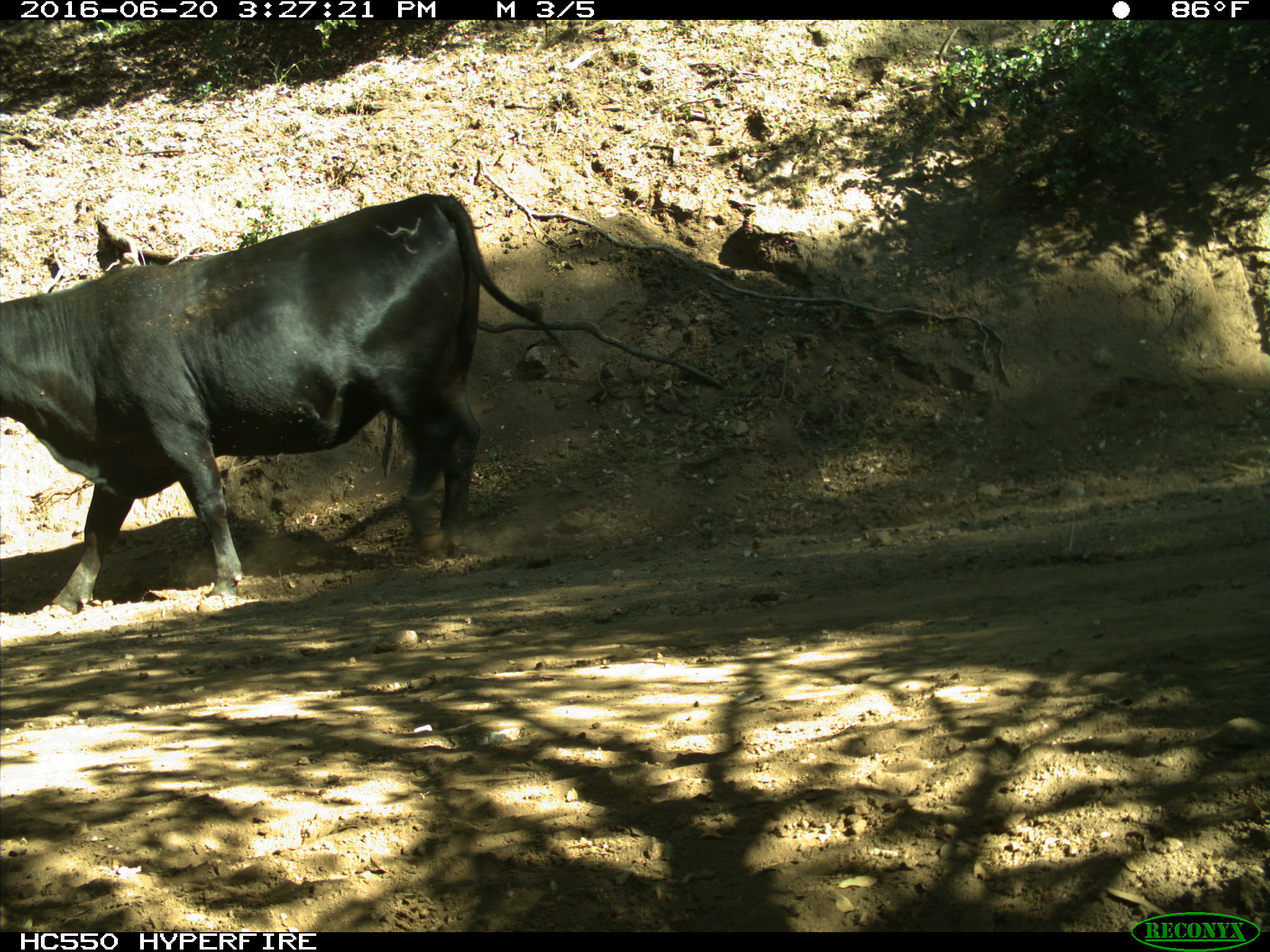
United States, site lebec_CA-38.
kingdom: Animalia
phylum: Chordata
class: Mammalia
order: Artiodactyla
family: Bovidae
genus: Bos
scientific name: Bos taurus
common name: domestic cow